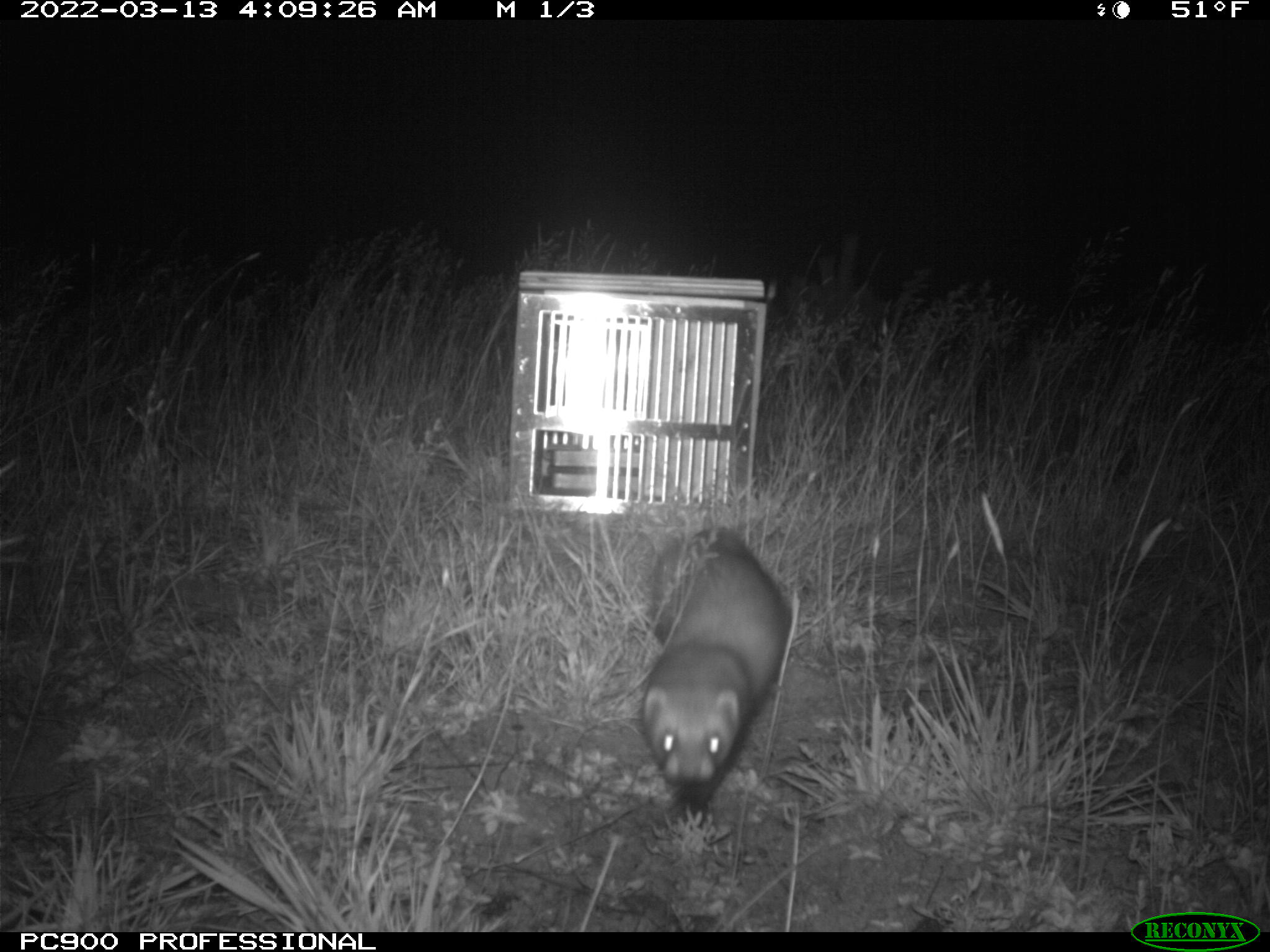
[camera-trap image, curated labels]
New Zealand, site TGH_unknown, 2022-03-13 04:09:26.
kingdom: Animalia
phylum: Chordata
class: Mammalia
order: Carnivora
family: Mustelidae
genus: Mustela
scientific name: Mustela furo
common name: ferret